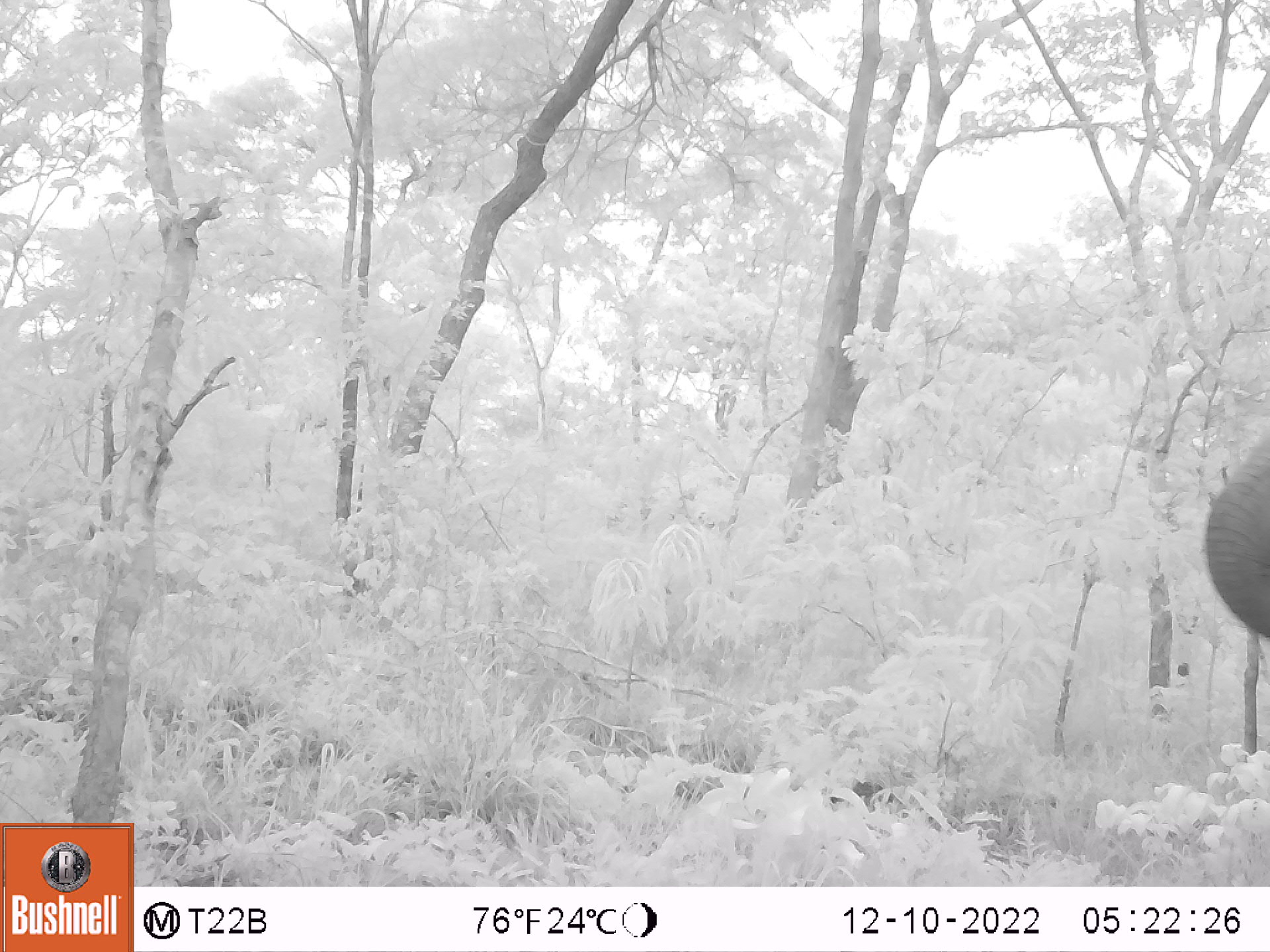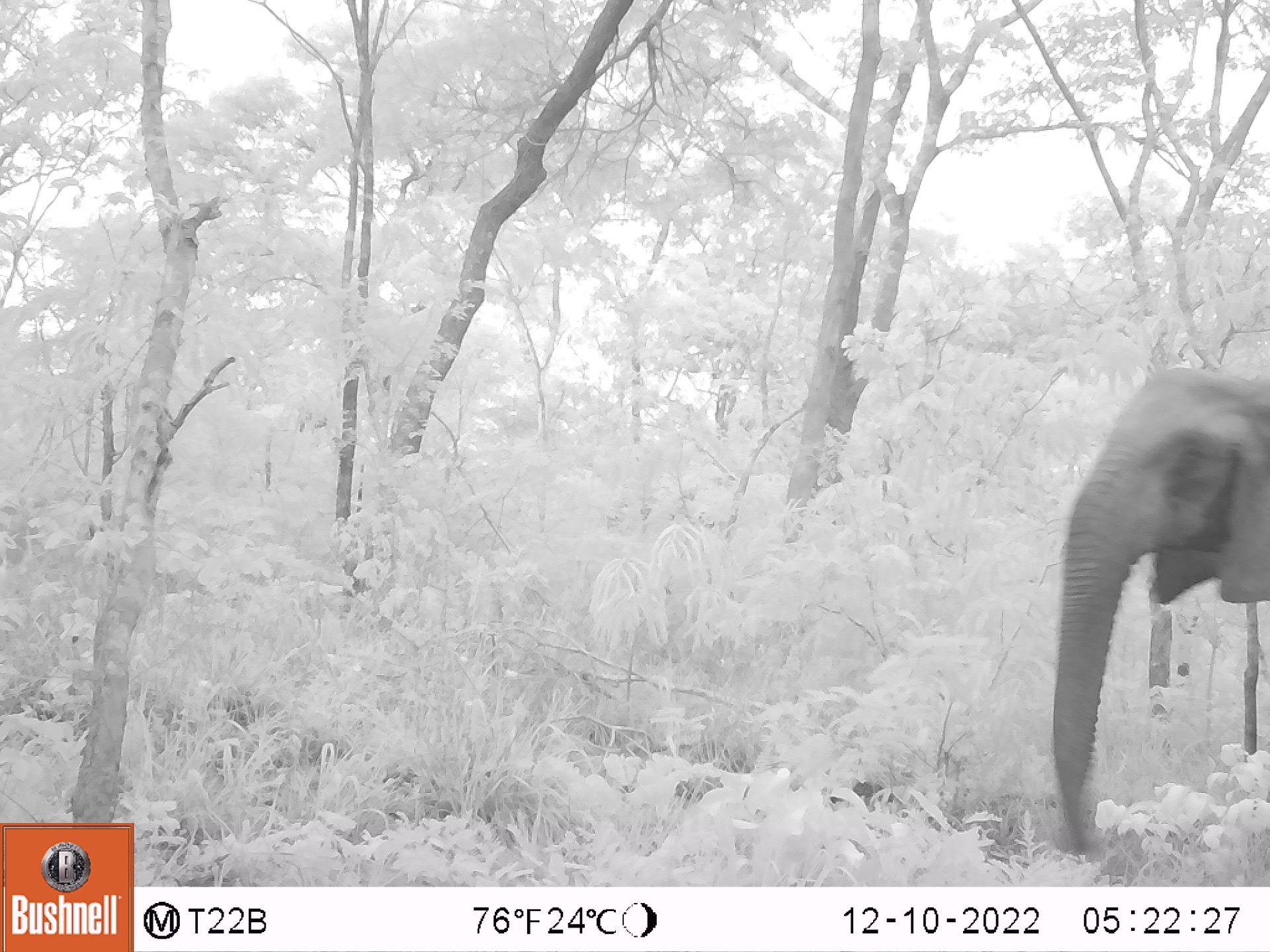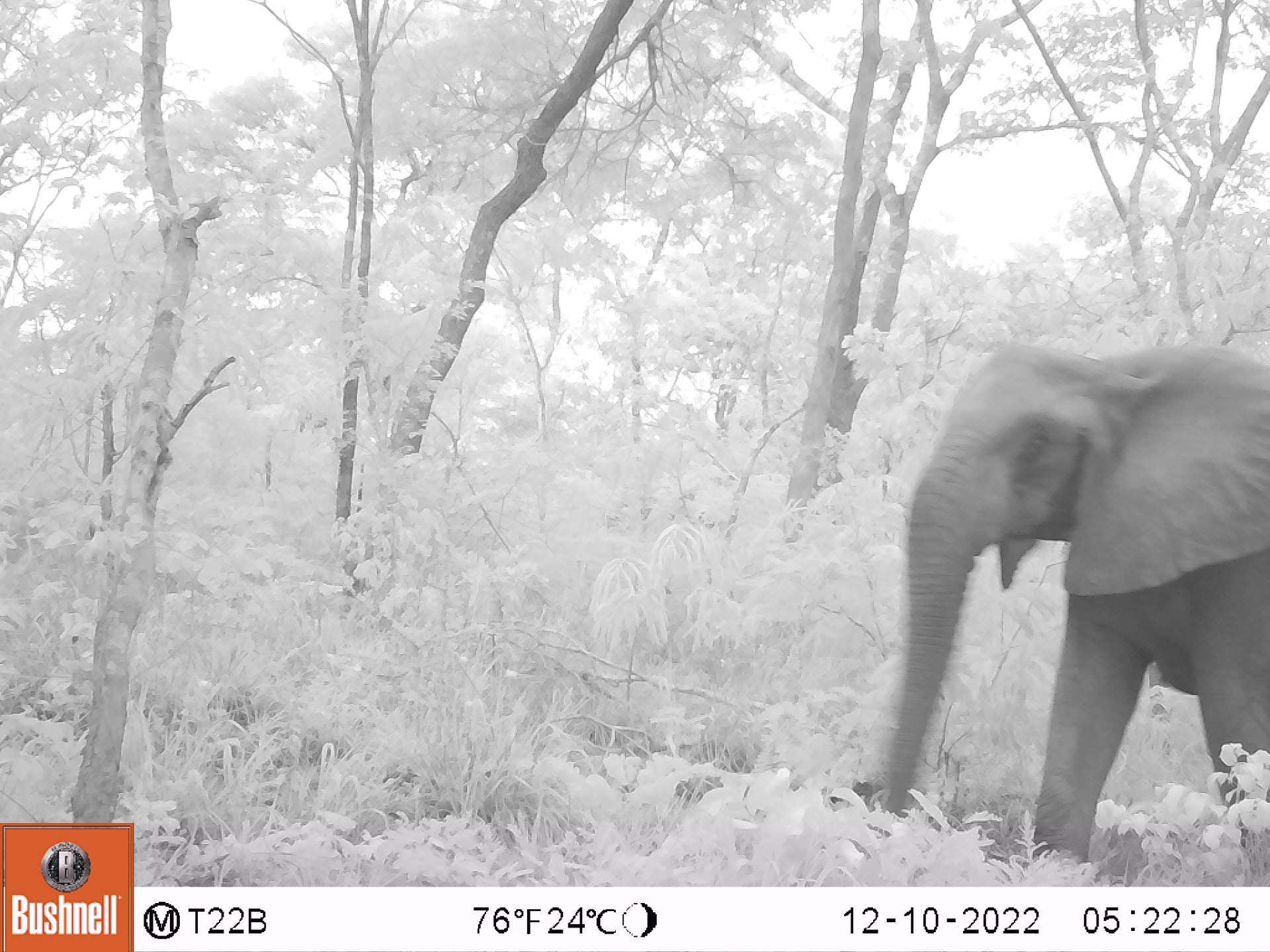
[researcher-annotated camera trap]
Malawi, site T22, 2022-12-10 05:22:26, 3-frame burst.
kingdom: Animalia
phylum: Chordata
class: Mammalia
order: Proboscidea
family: Elephantidae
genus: Loxodonta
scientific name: Loxodonta africana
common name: african savanna elephant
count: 1